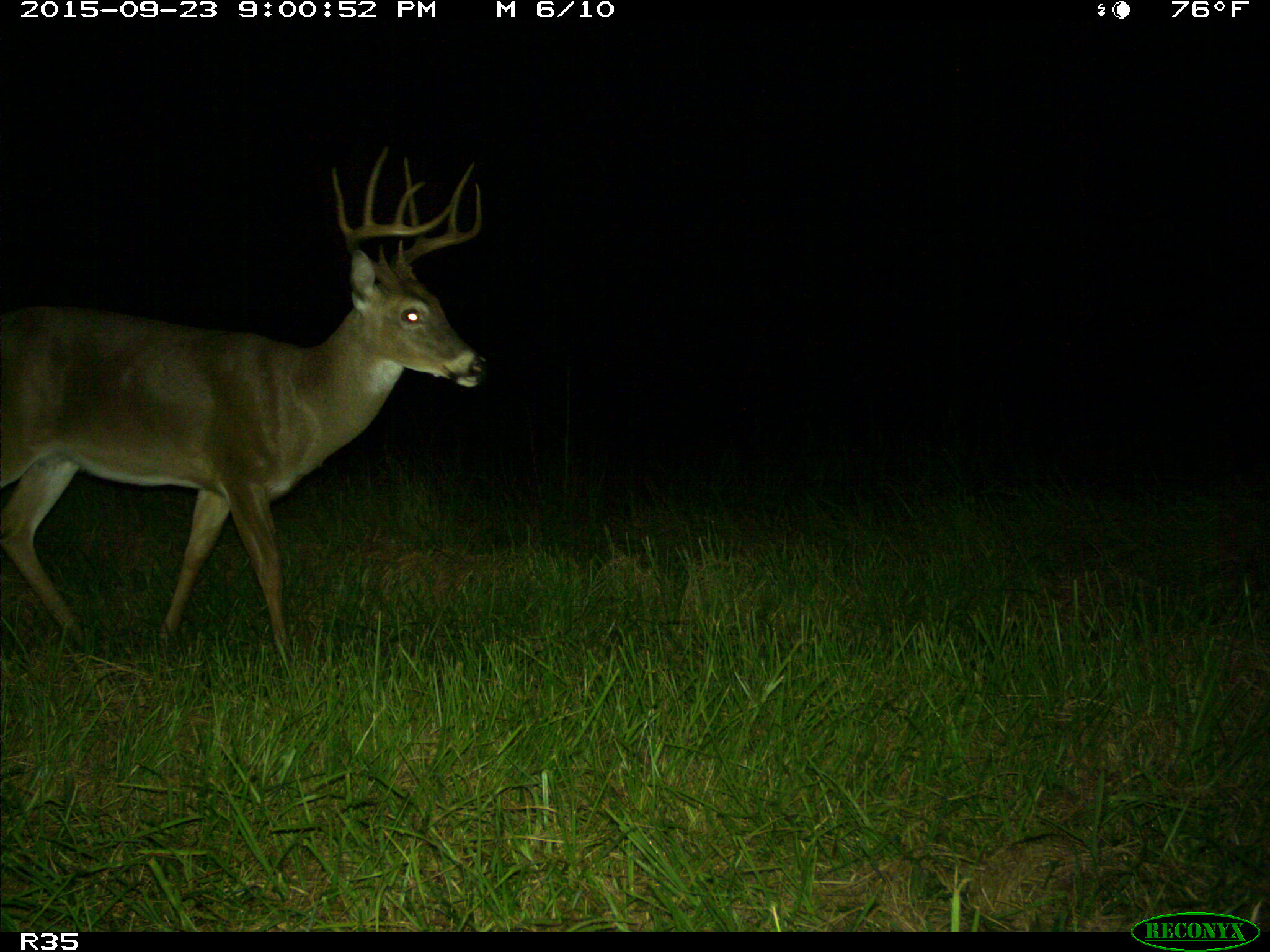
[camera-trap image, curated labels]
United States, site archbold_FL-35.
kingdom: Animalia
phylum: Chordata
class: Mammalia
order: Artiodactyla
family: Cervidae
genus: Odocoileus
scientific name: Odocoileus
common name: deer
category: unidentified deer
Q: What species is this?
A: Unidentified deer (deer) (Odocoileus).